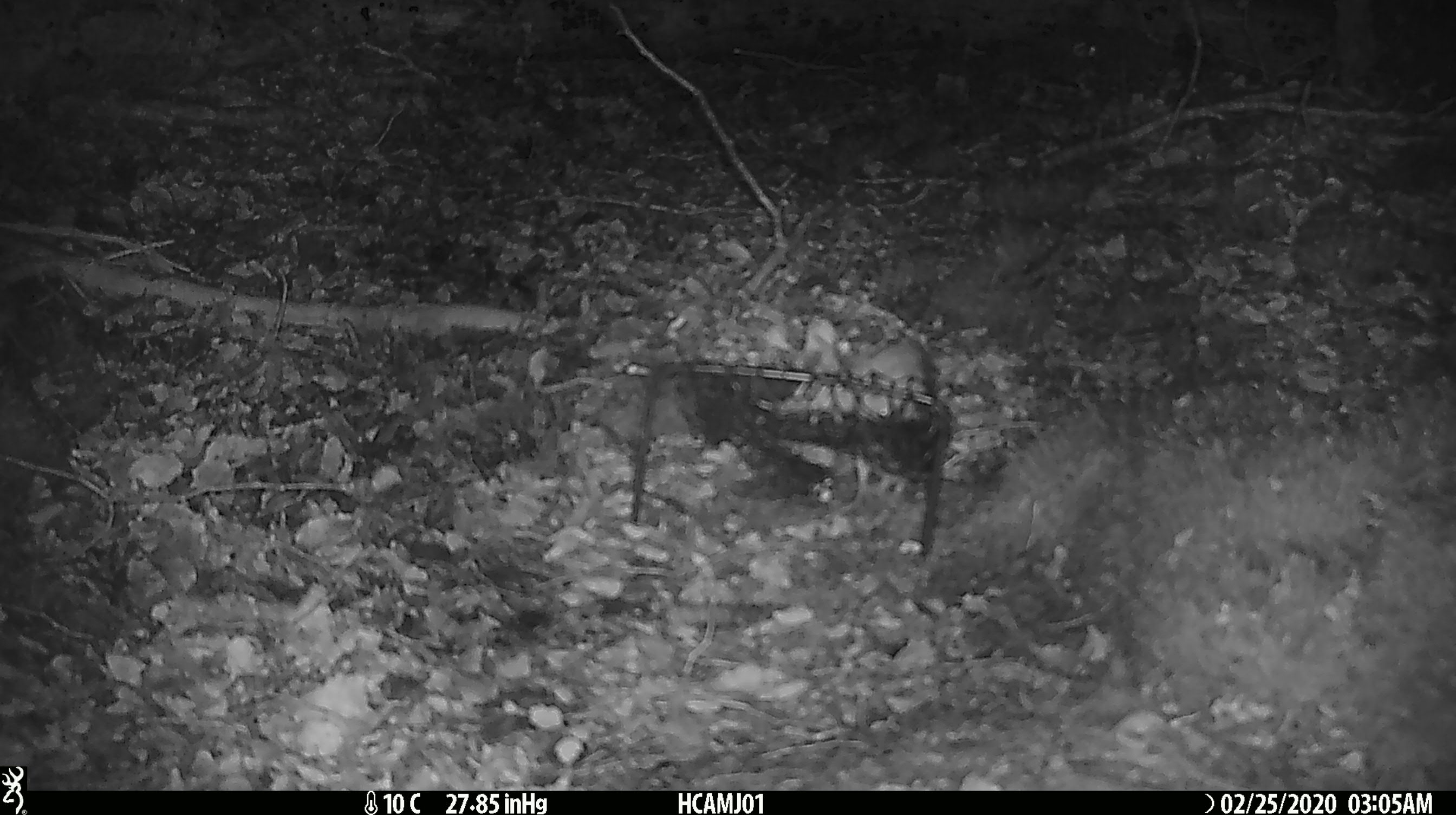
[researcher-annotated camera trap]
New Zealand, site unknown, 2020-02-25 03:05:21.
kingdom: Animalia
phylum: Chordata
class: Mammalia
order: Rodentia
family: Muridae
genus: Mus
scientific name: Mus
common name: mouse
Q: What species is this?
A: Mouse (Mus).